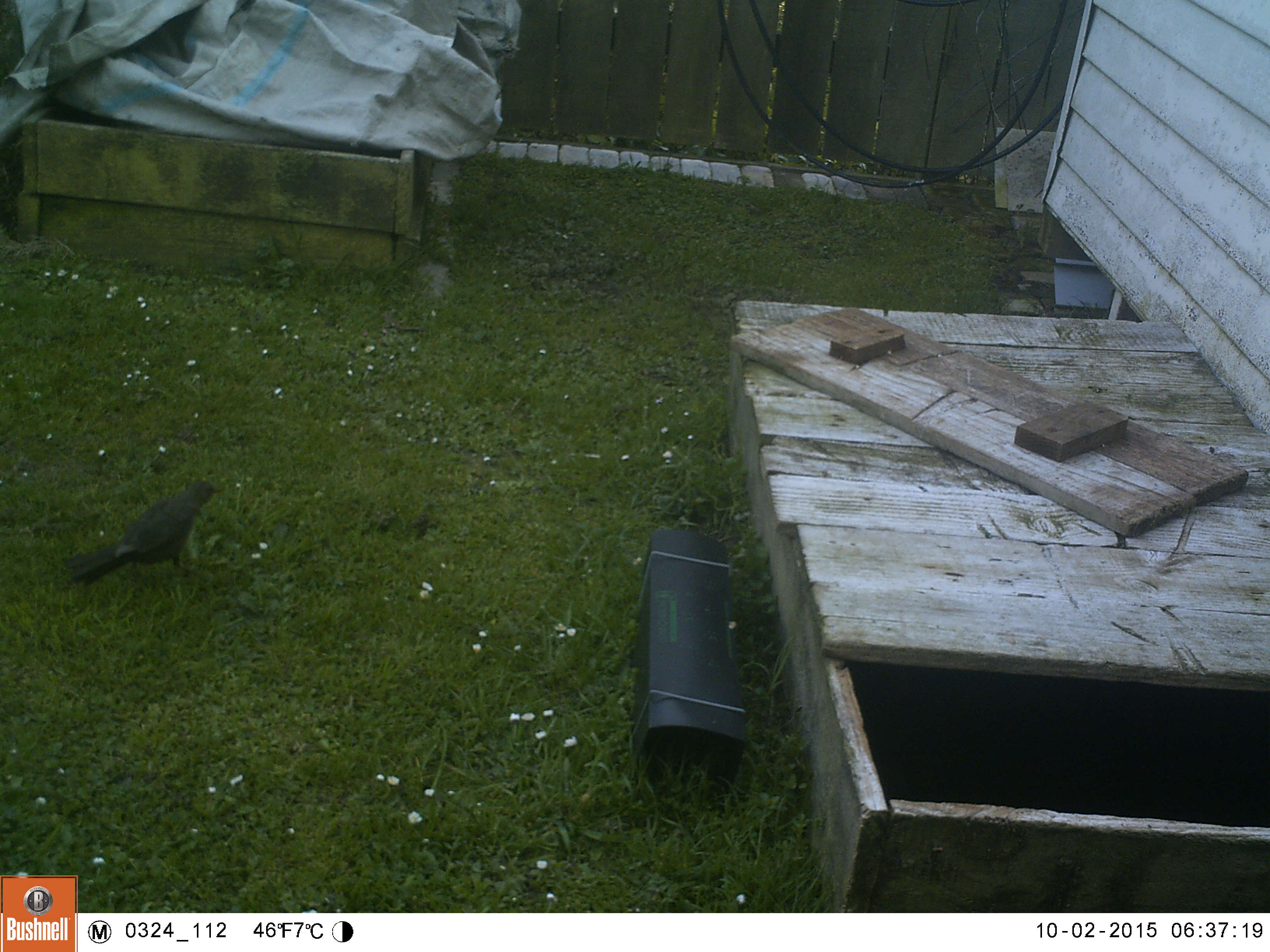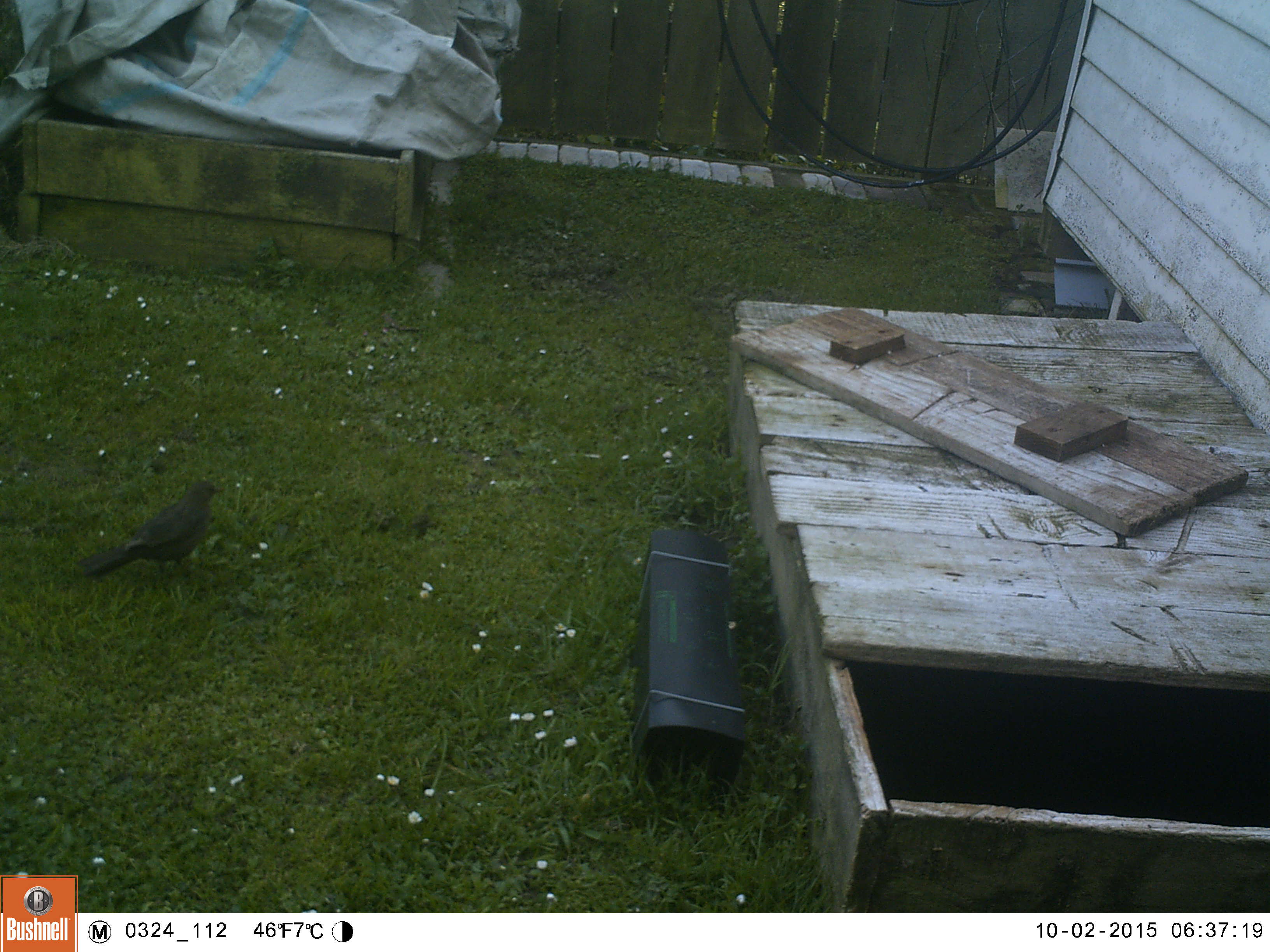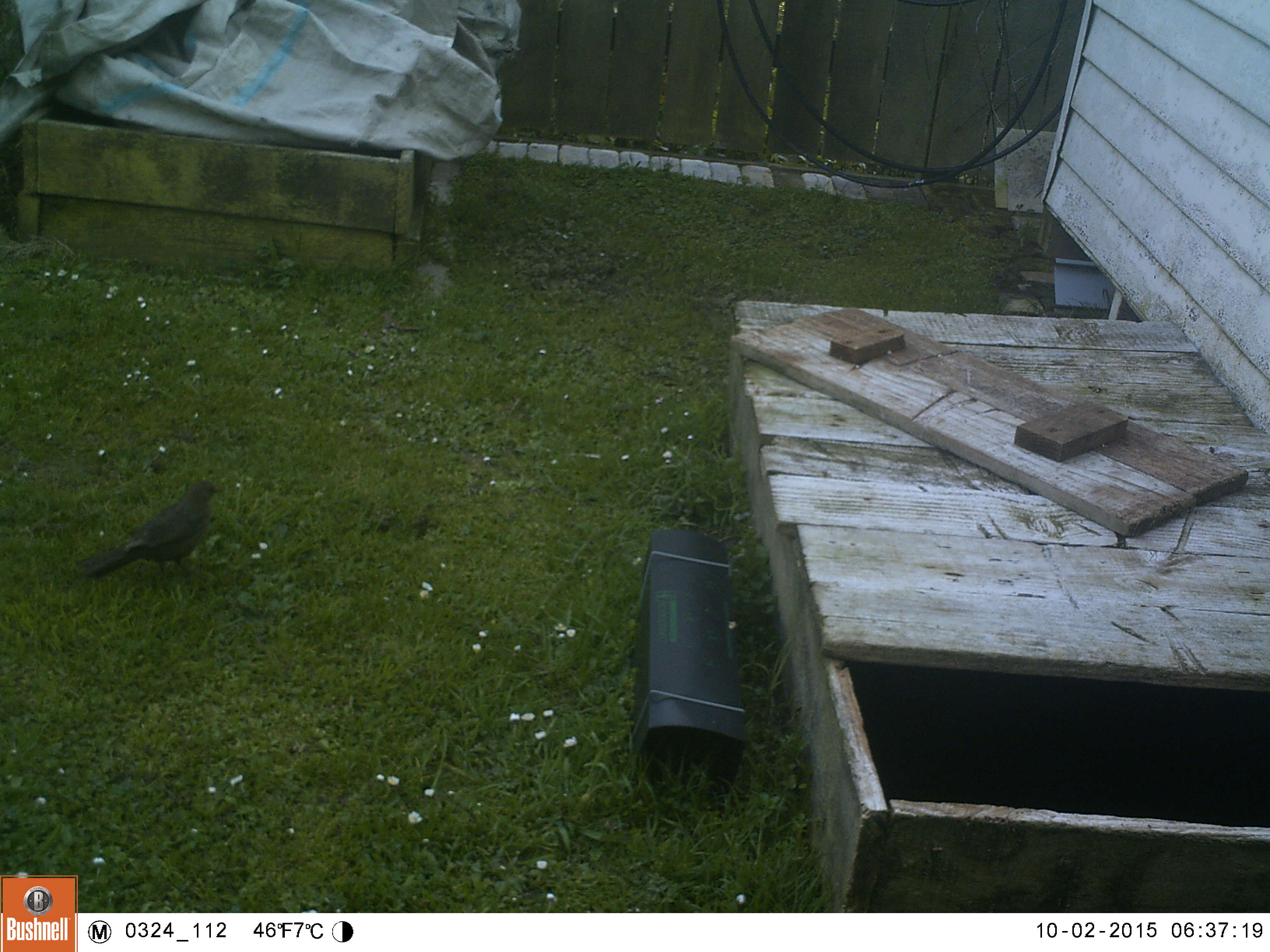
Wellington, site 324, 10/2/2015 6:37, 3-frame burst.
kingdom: Animalia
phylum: Chordata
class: Aves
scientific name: Aves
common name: bird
Bird (Aves).